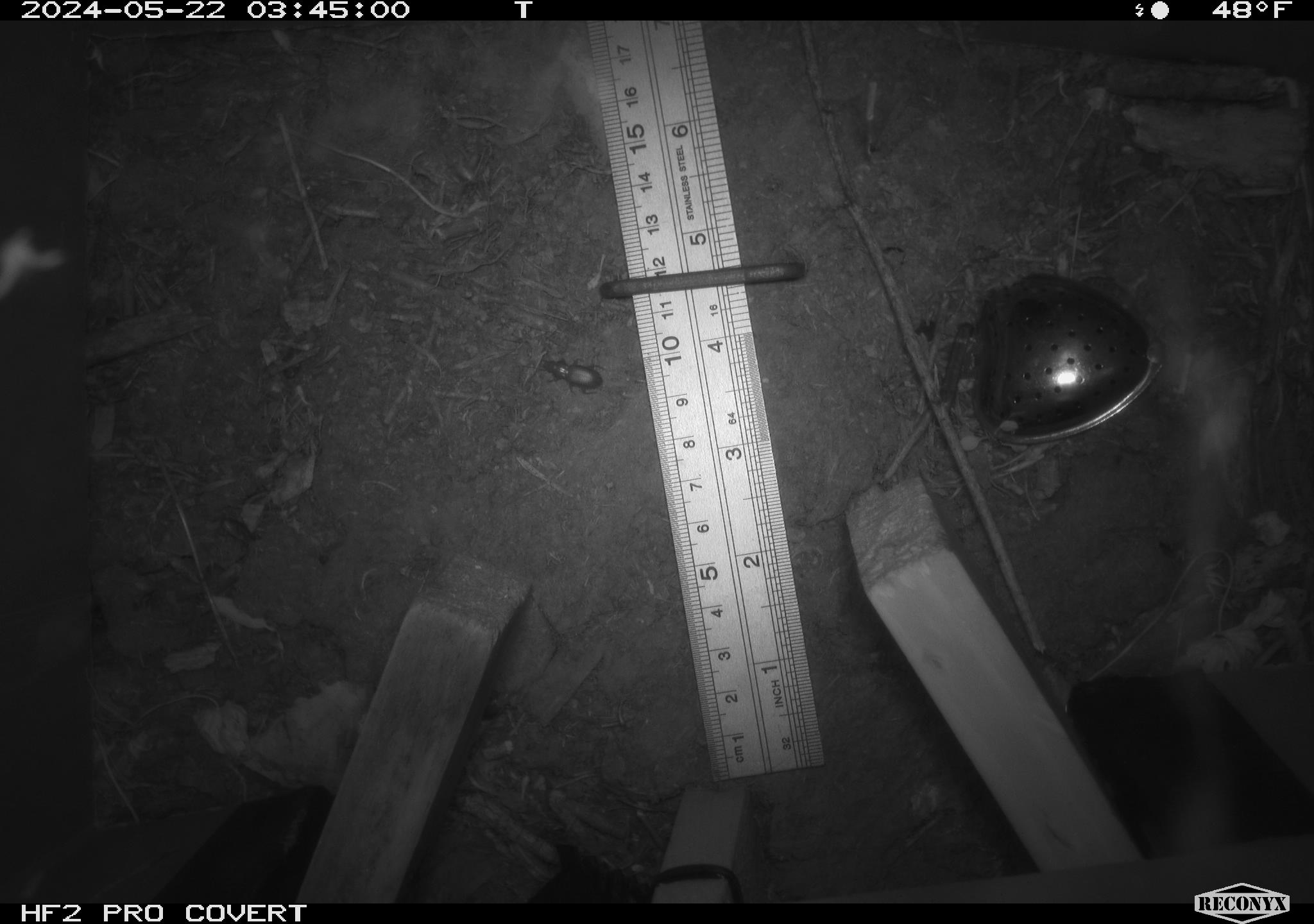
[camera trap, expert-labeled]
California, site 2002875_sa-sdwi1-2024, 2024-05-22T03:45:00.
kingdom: Animalia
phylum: Arthropoda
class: Insecta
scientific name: Insecta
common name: insect